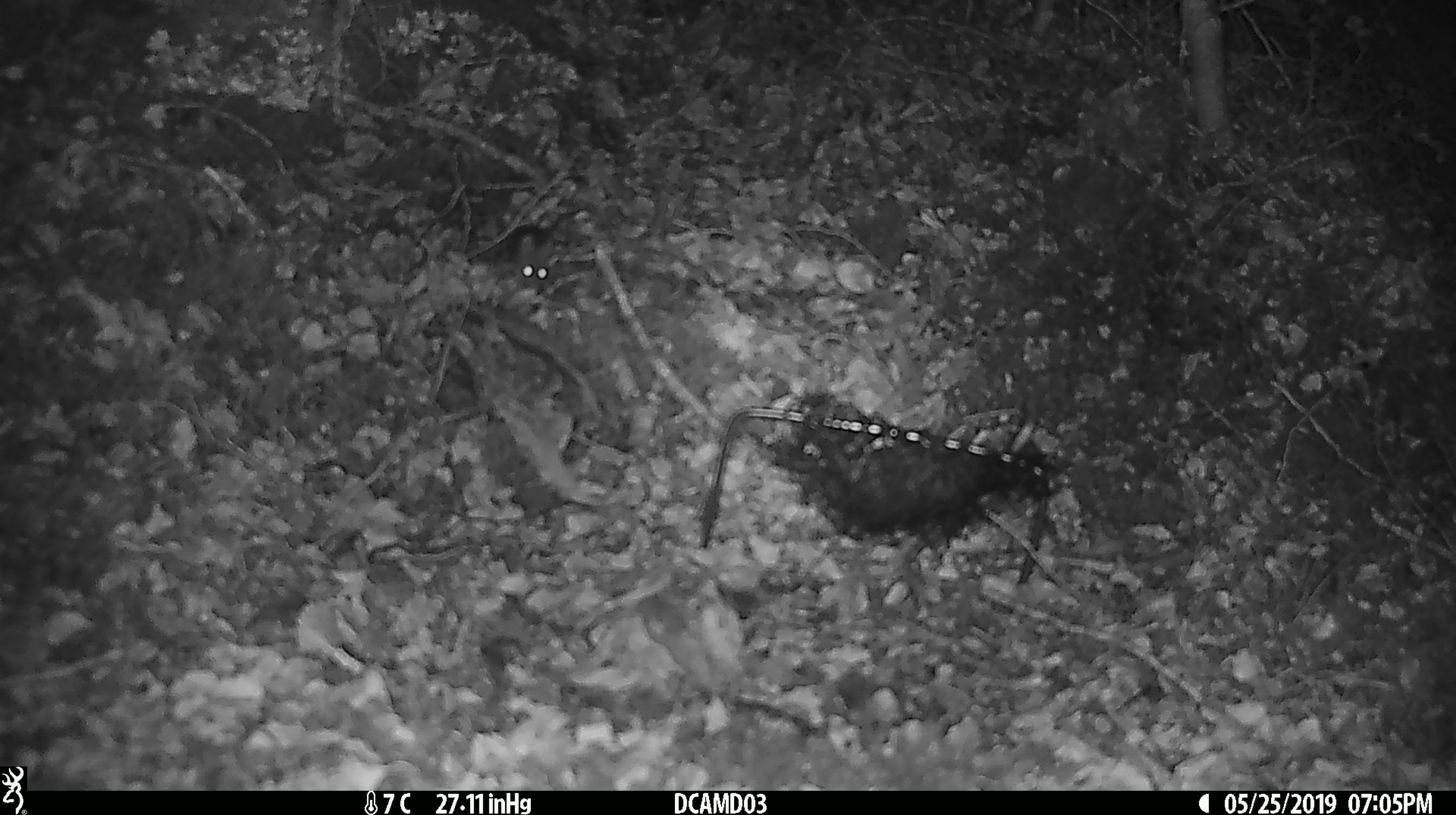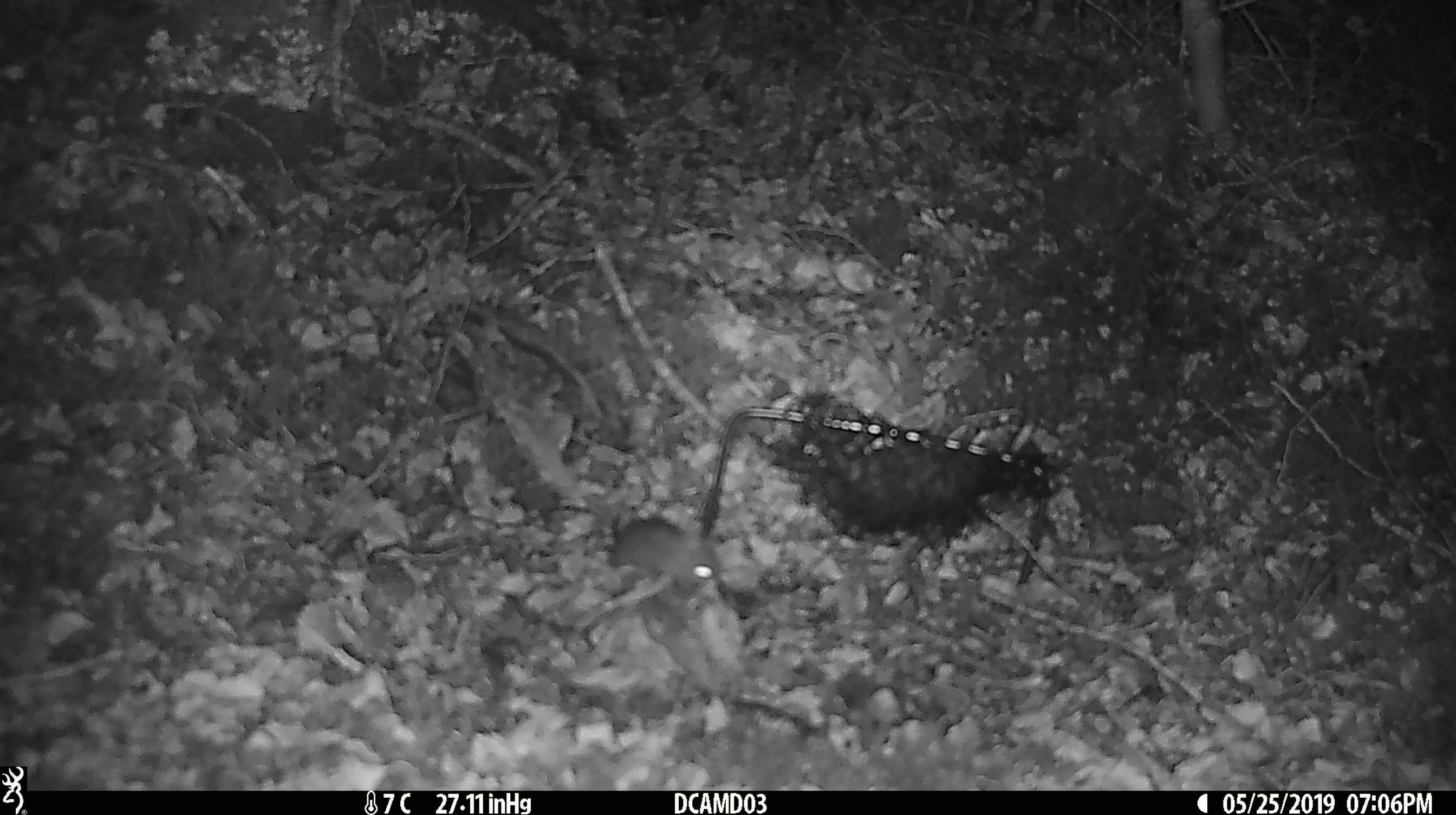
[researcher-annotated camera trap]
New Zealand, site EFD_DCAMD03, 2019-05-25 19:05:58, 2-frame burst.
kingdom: Animalia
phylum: Chordata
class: Mammalia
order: Rodentia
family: Muridae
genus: Mus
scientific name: Mus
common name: mouse